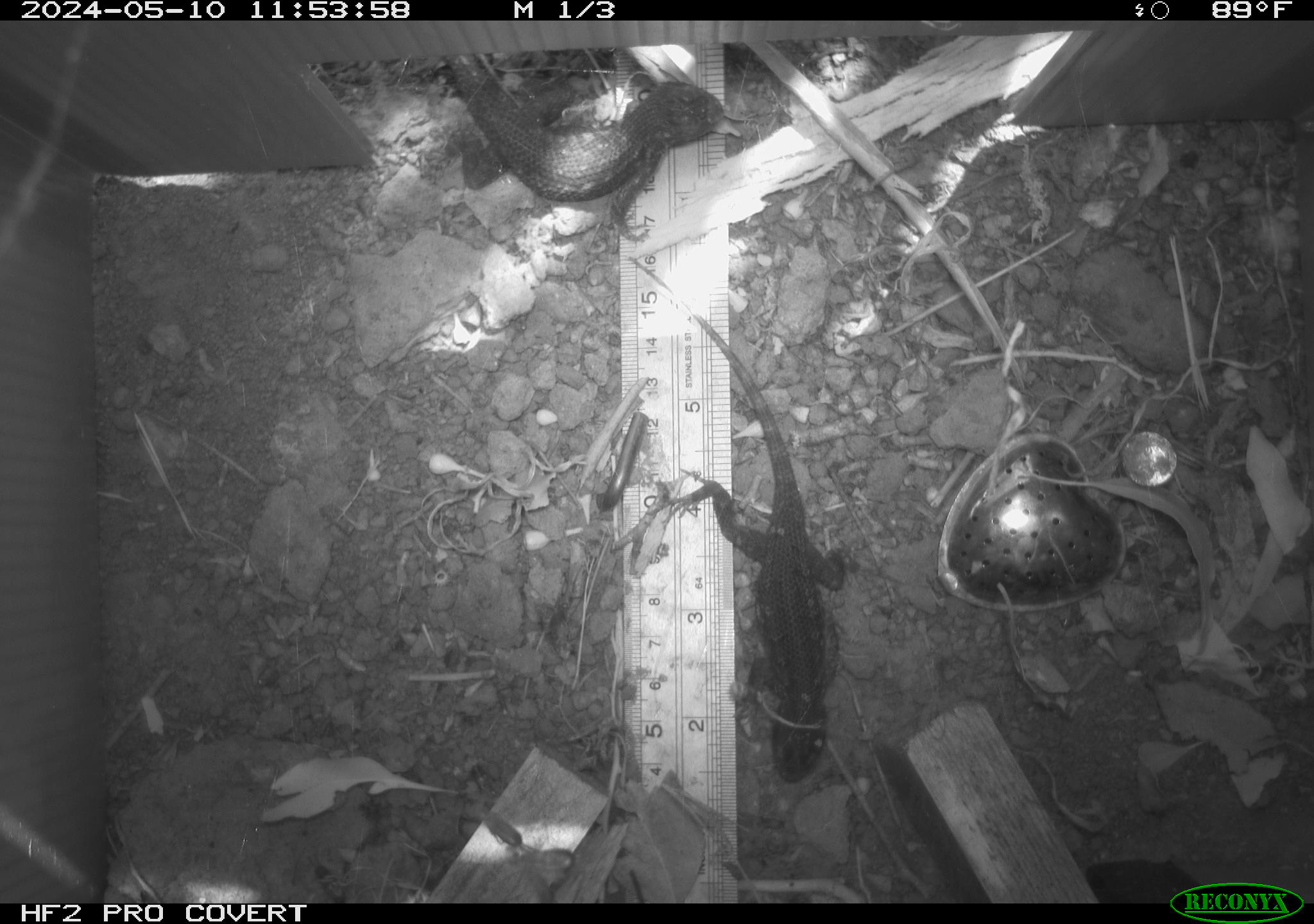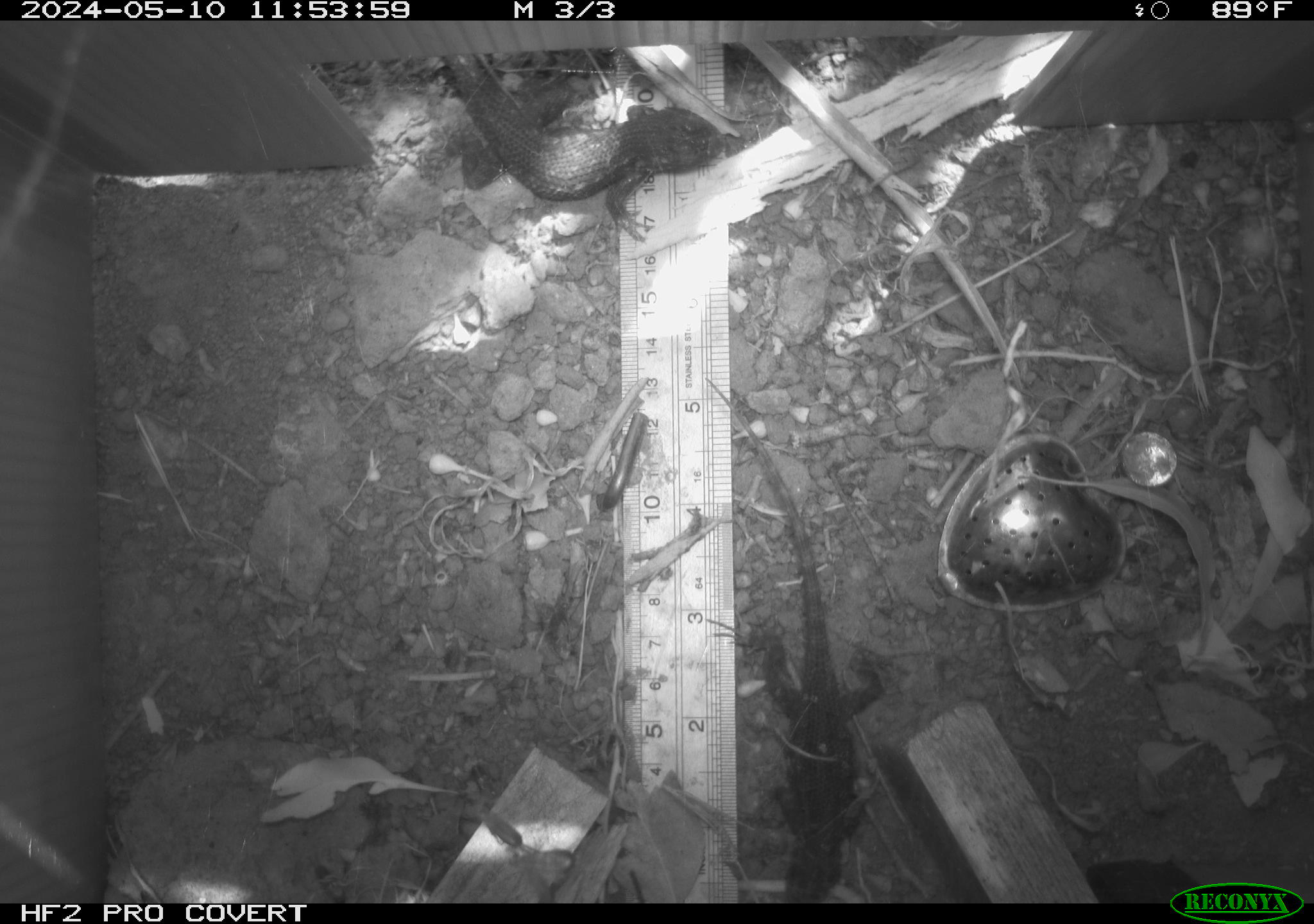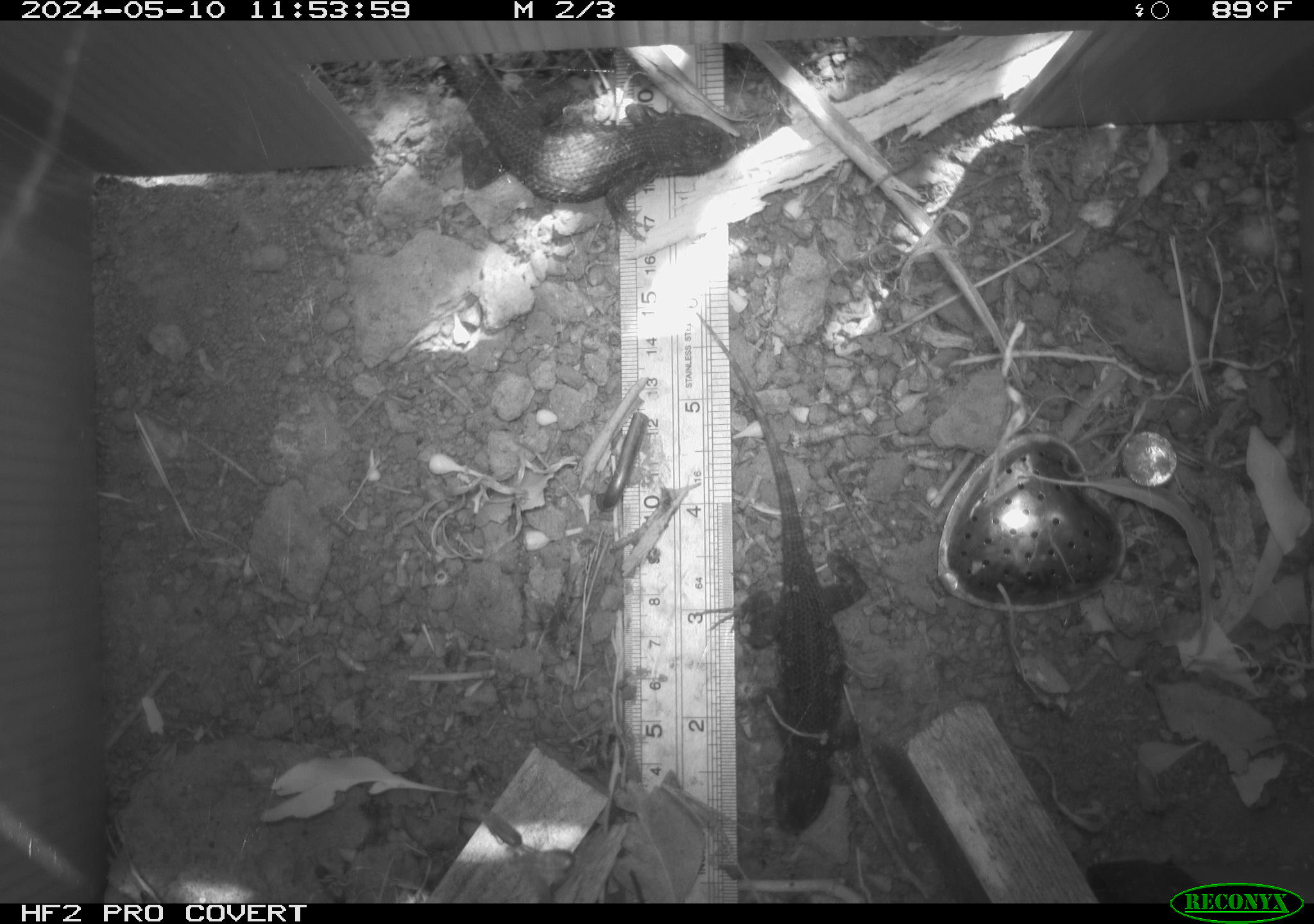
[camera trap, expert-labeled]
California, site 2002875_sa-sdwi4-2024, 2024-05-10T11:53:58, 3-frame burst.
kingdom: Animalia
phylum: Chordata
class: Reptilia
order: Squamata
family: Phrynosomatidae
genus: Sceloporus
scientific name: Sceloporus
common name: spiny lizards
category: sceloporus species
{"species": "sceloporus species (spiny lizards) (Sceloporus)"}